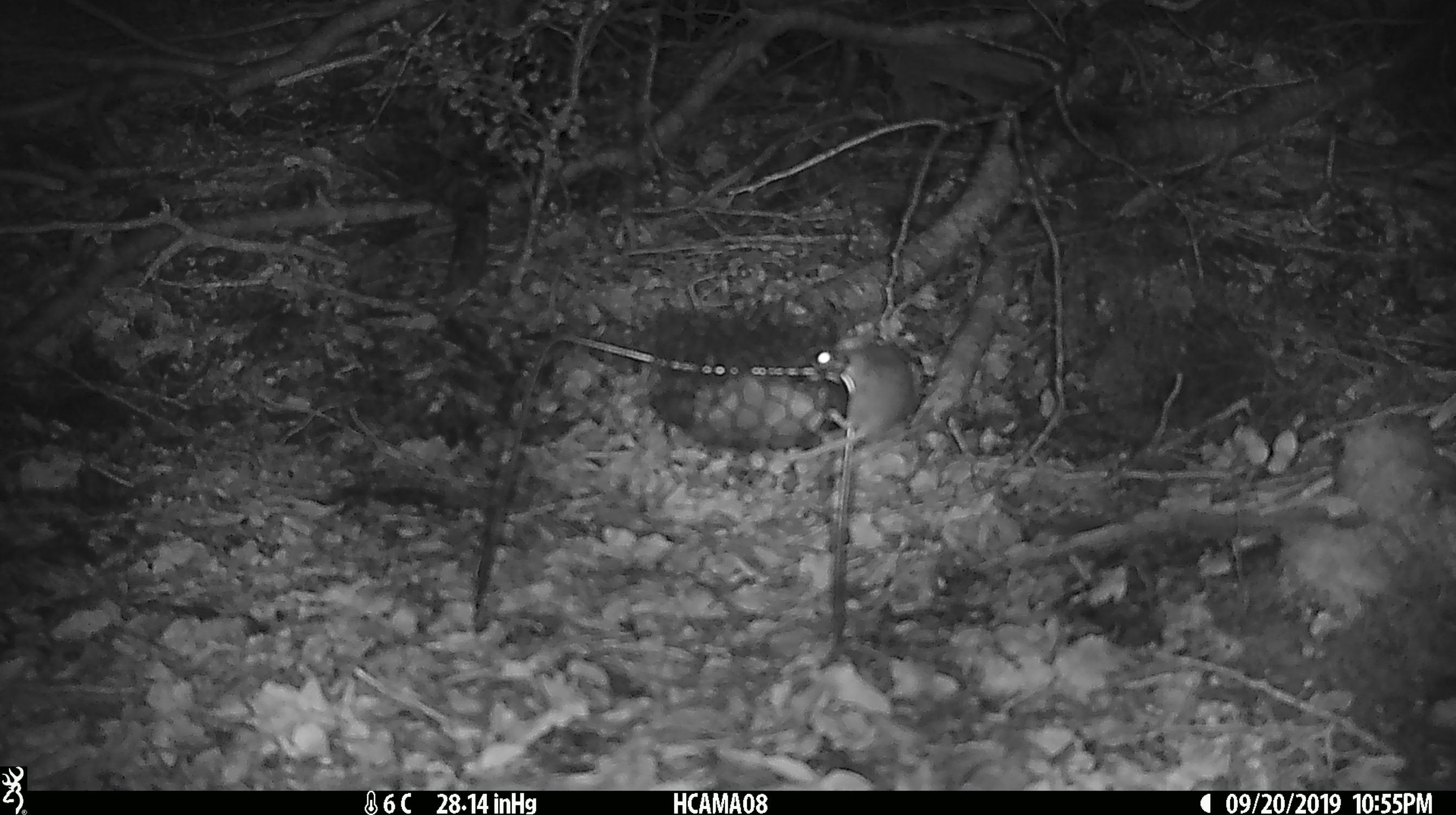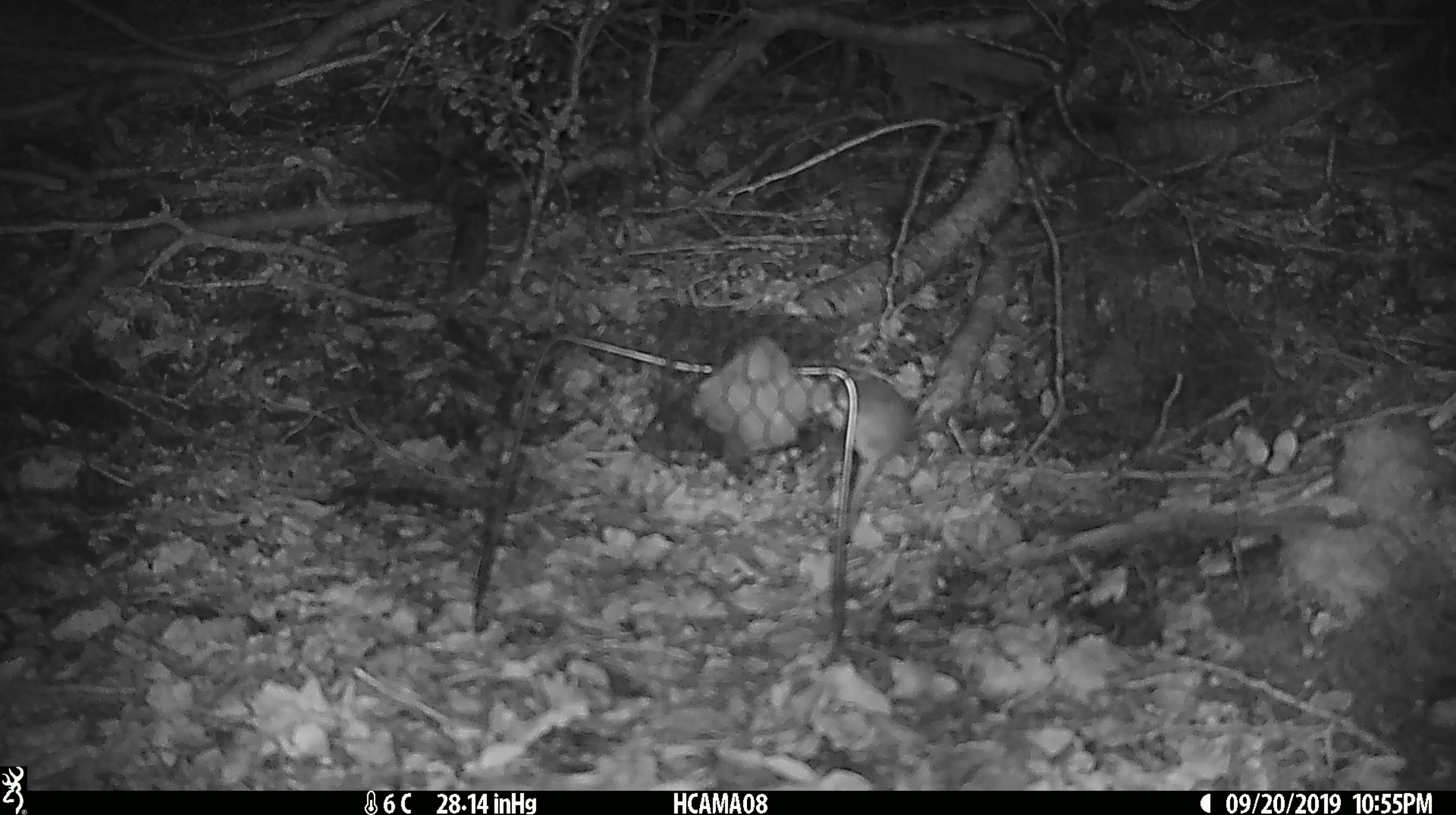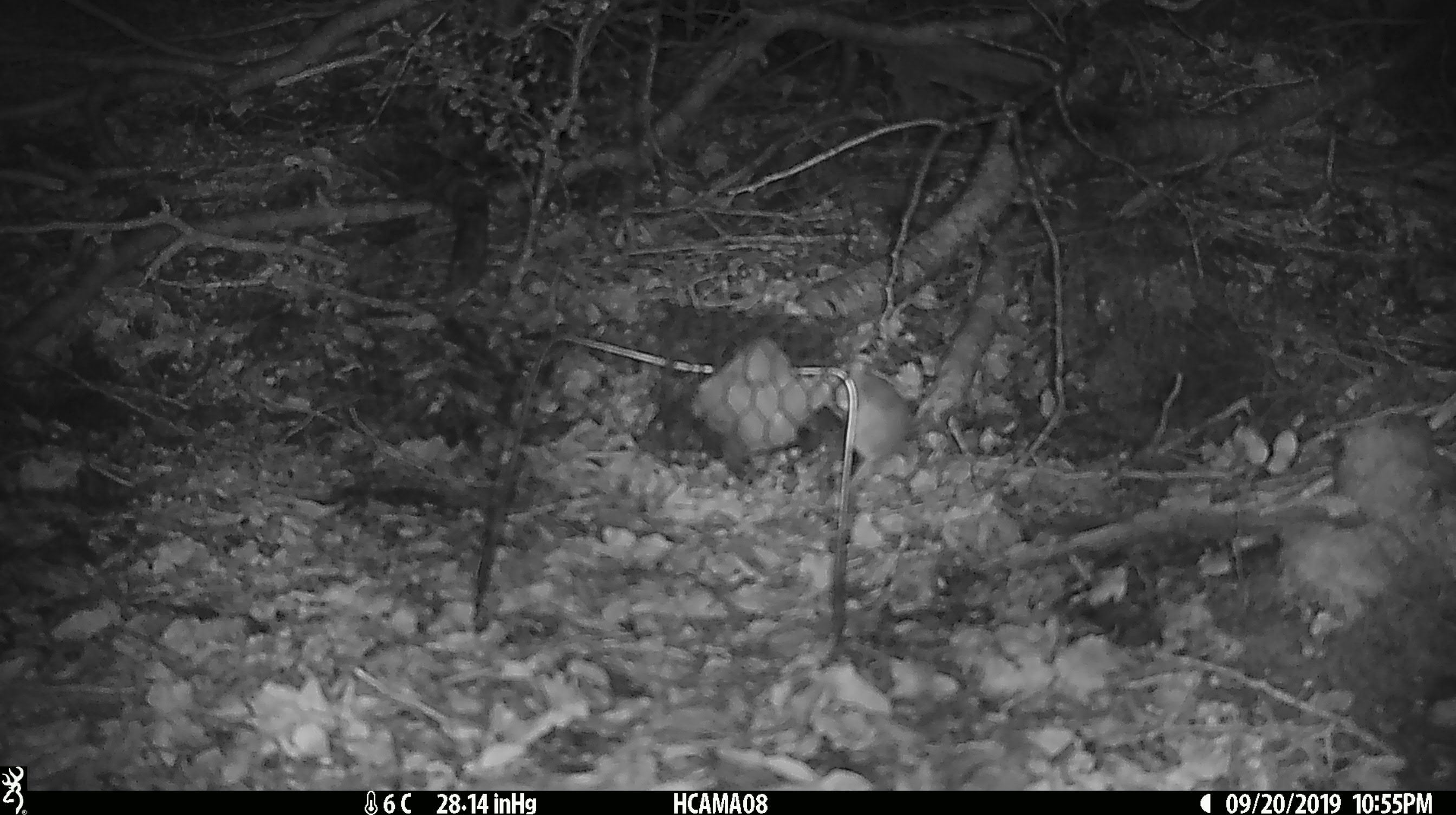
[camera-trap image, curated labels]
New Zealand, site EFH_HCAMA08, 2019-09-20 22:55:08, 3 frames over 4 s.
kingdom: Animalia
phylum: Chordata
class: Mammalia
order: Rodentia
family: Muridae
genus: Mus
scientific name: Mus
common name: mouse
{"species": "mouse (Mus)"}